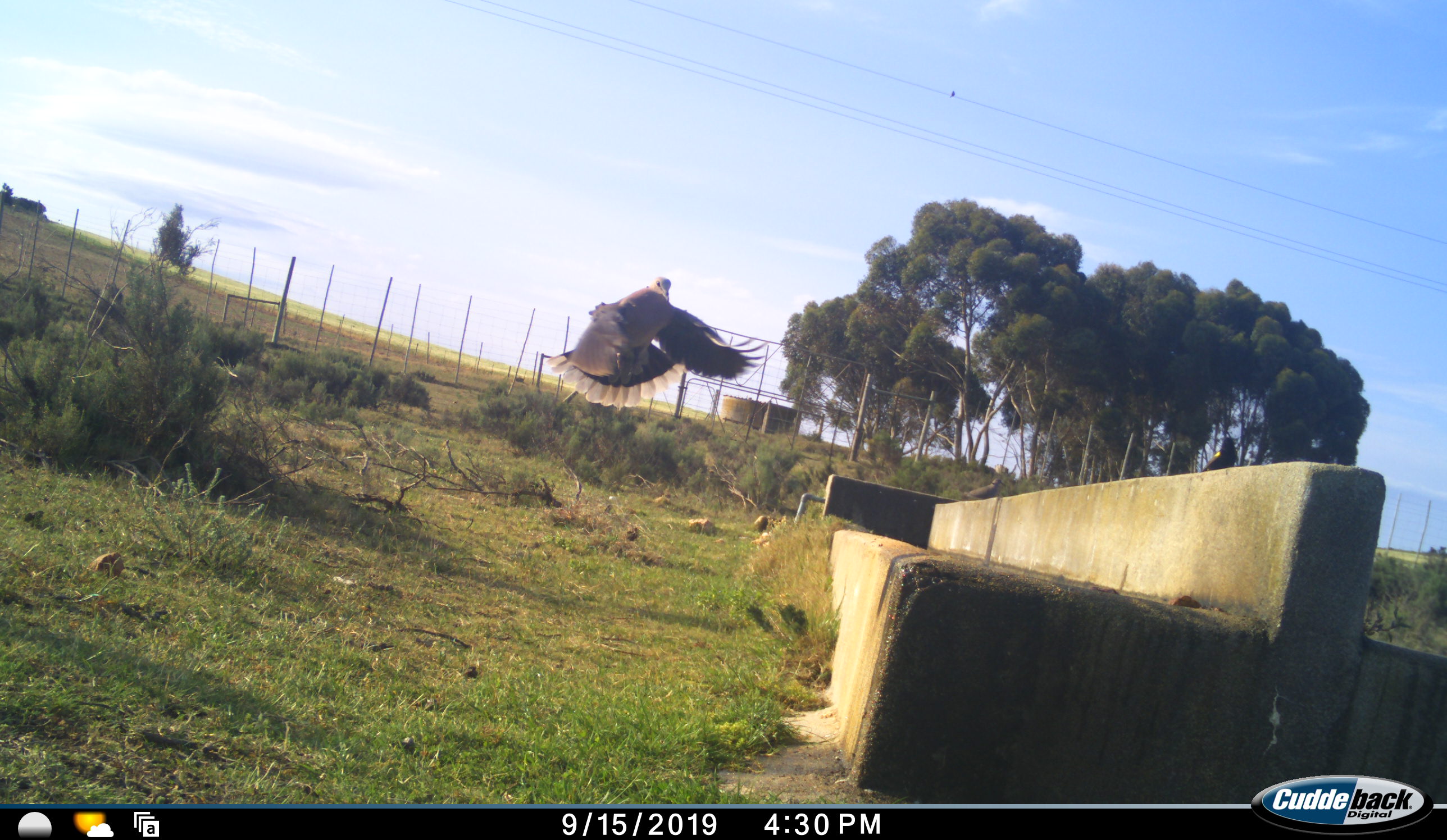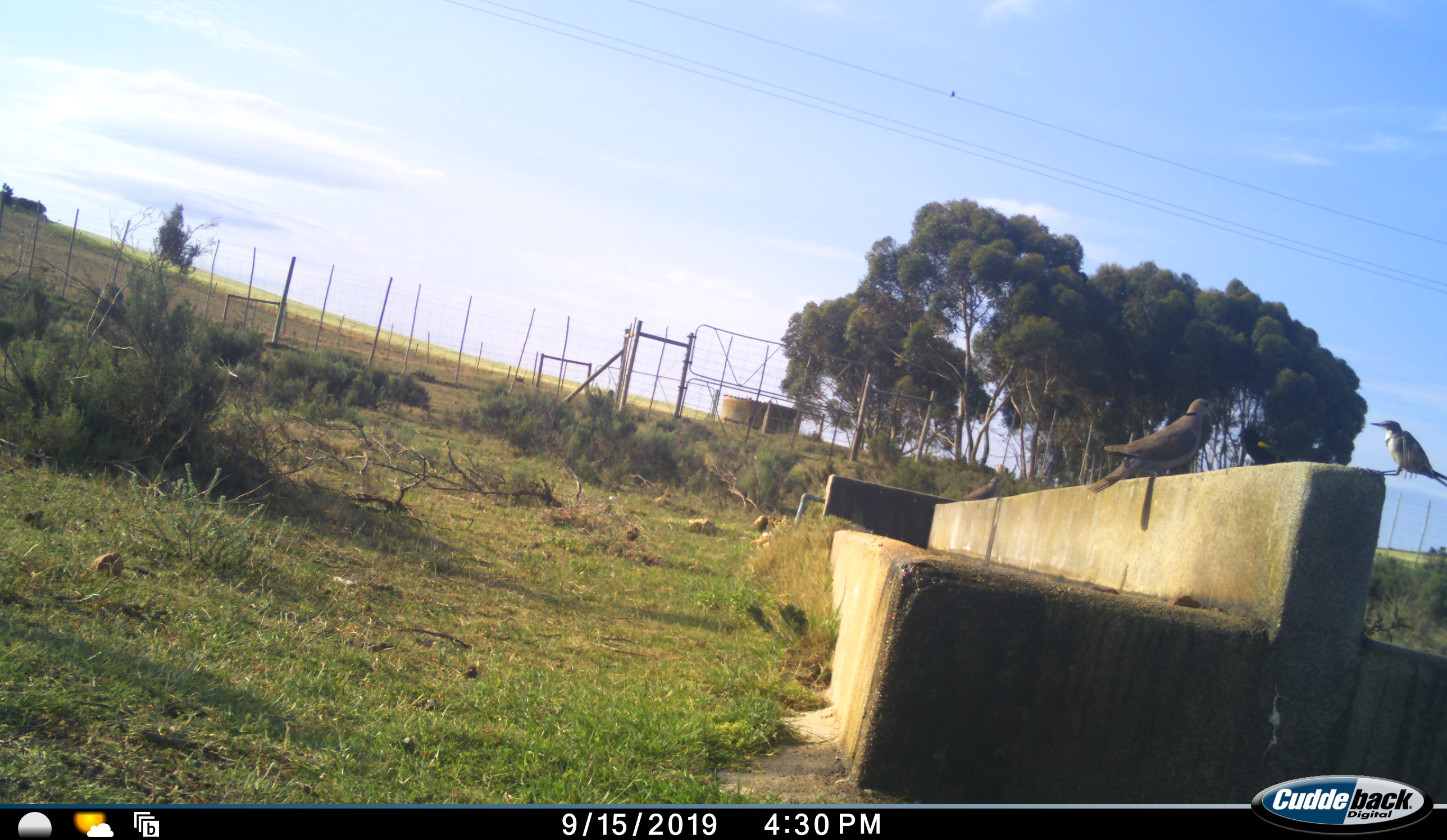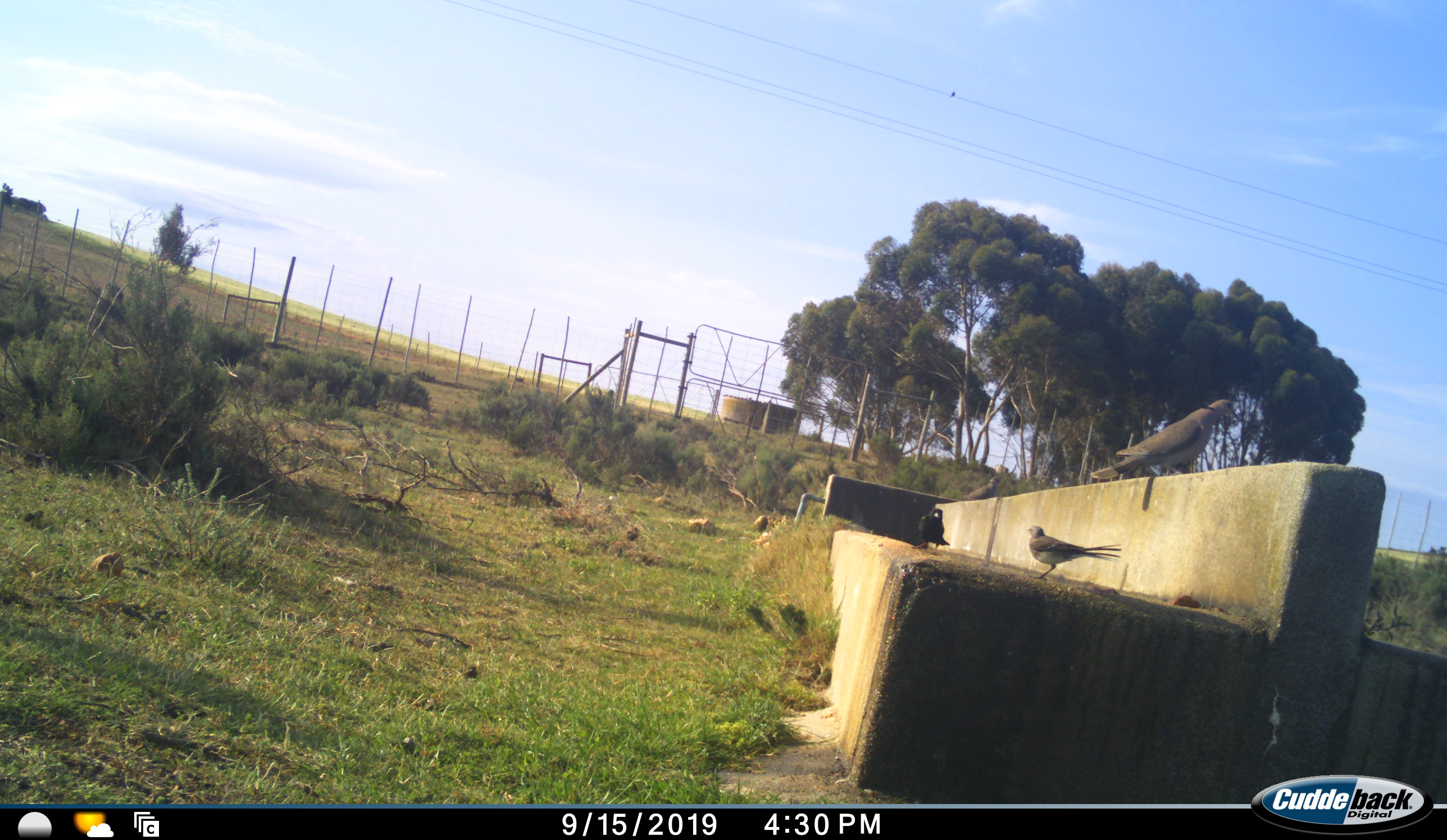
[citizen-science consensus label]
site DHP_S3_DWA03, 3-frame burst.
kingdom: Animalia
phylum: Chordata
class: Aves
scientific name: Aves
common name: bird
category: birdother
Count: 3.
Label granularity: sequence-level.